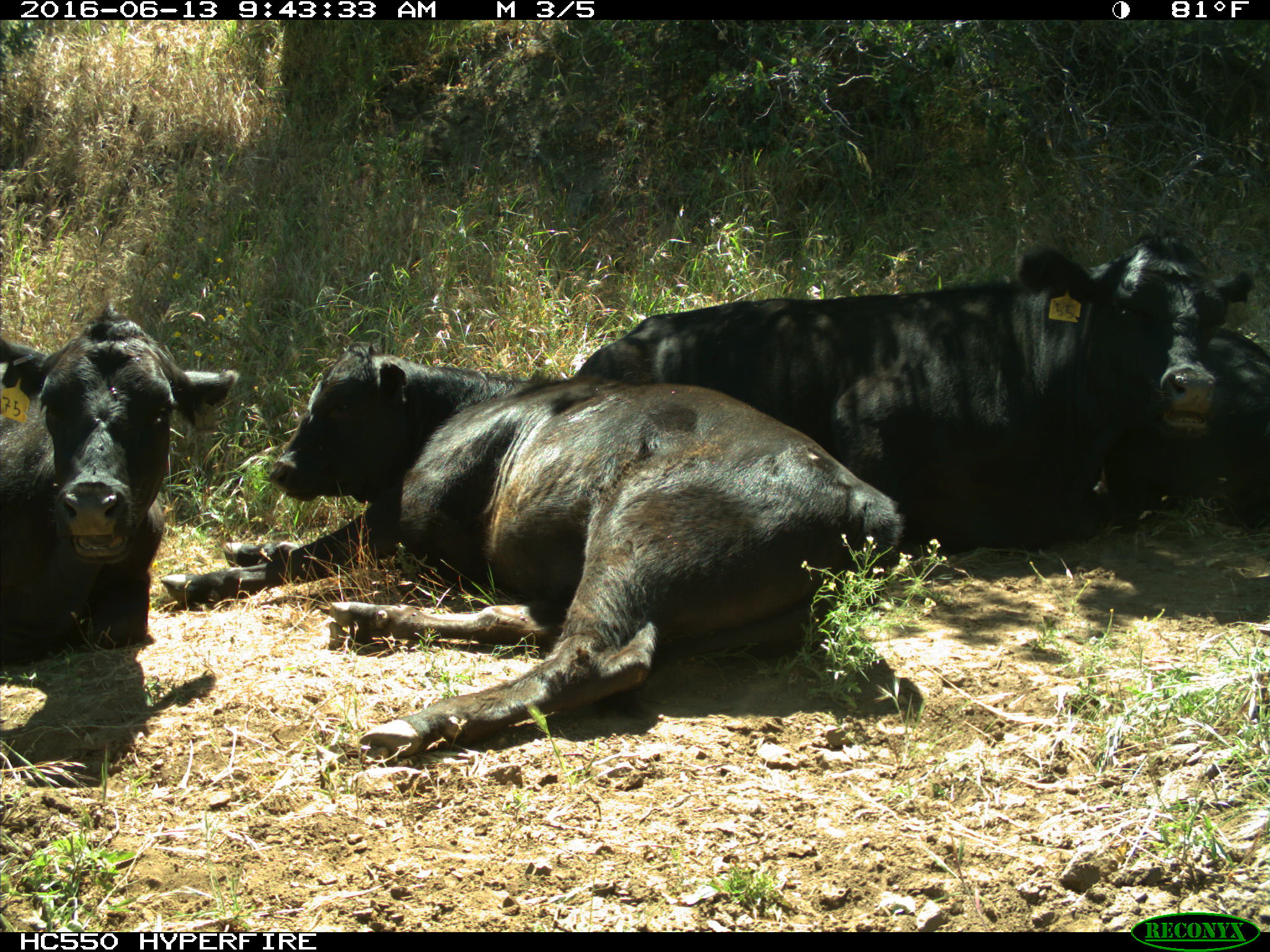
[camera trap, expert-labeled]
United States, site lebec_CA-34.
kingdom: Animalia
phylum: Chordata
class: Mammalia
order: Artiodactyla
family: Bovidae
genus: Bos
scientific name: Bos taurus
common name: domestic cow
Bos taurus (domestic cow).